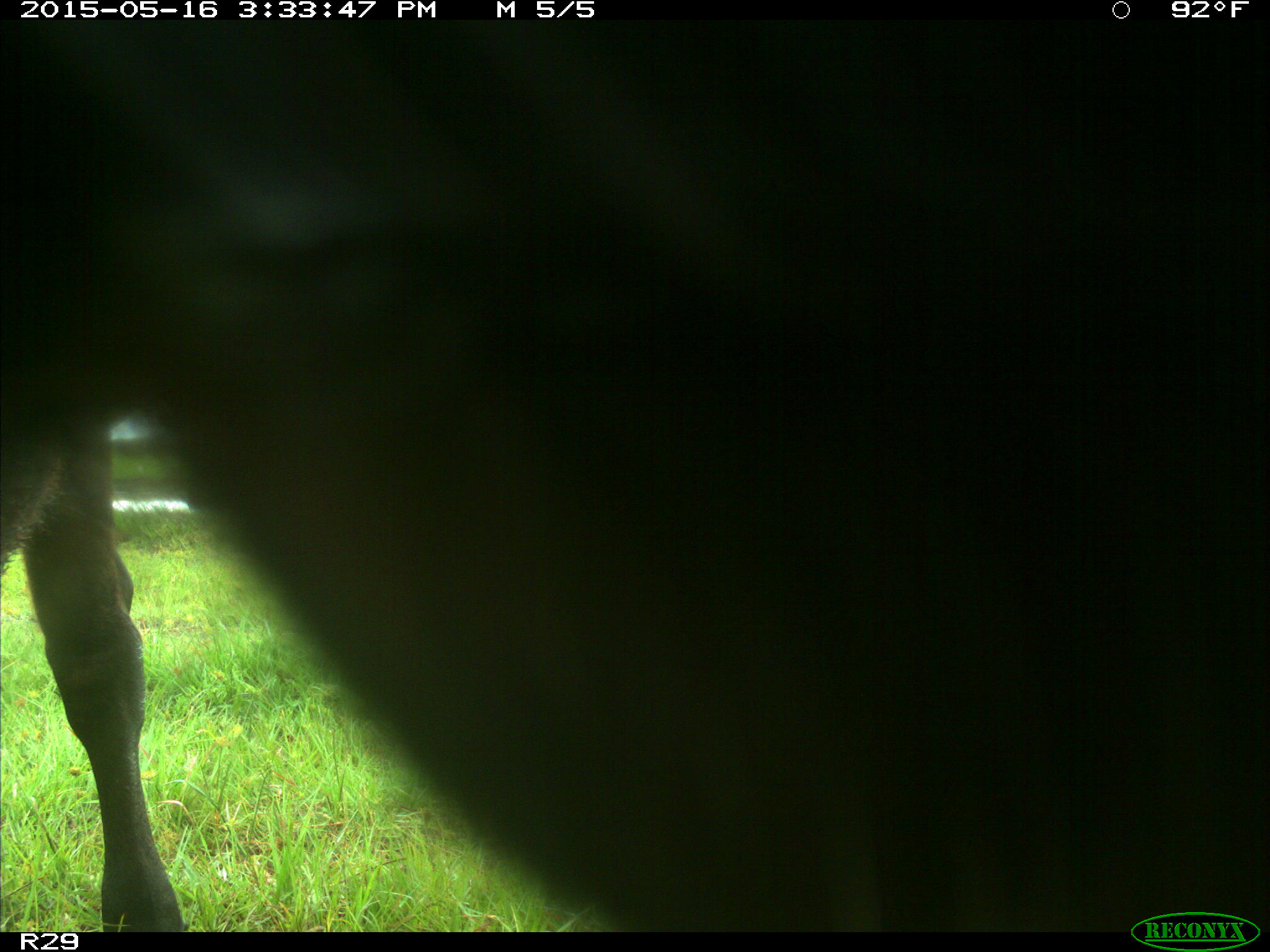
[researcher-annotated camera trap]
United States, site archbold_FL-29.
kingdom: Animalia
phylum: Chordata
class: Mammalia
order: Artiodactyla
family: Bovidae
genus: Bos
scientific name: Bos taurus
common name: domestic cow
Bos taurus (domestic cow).